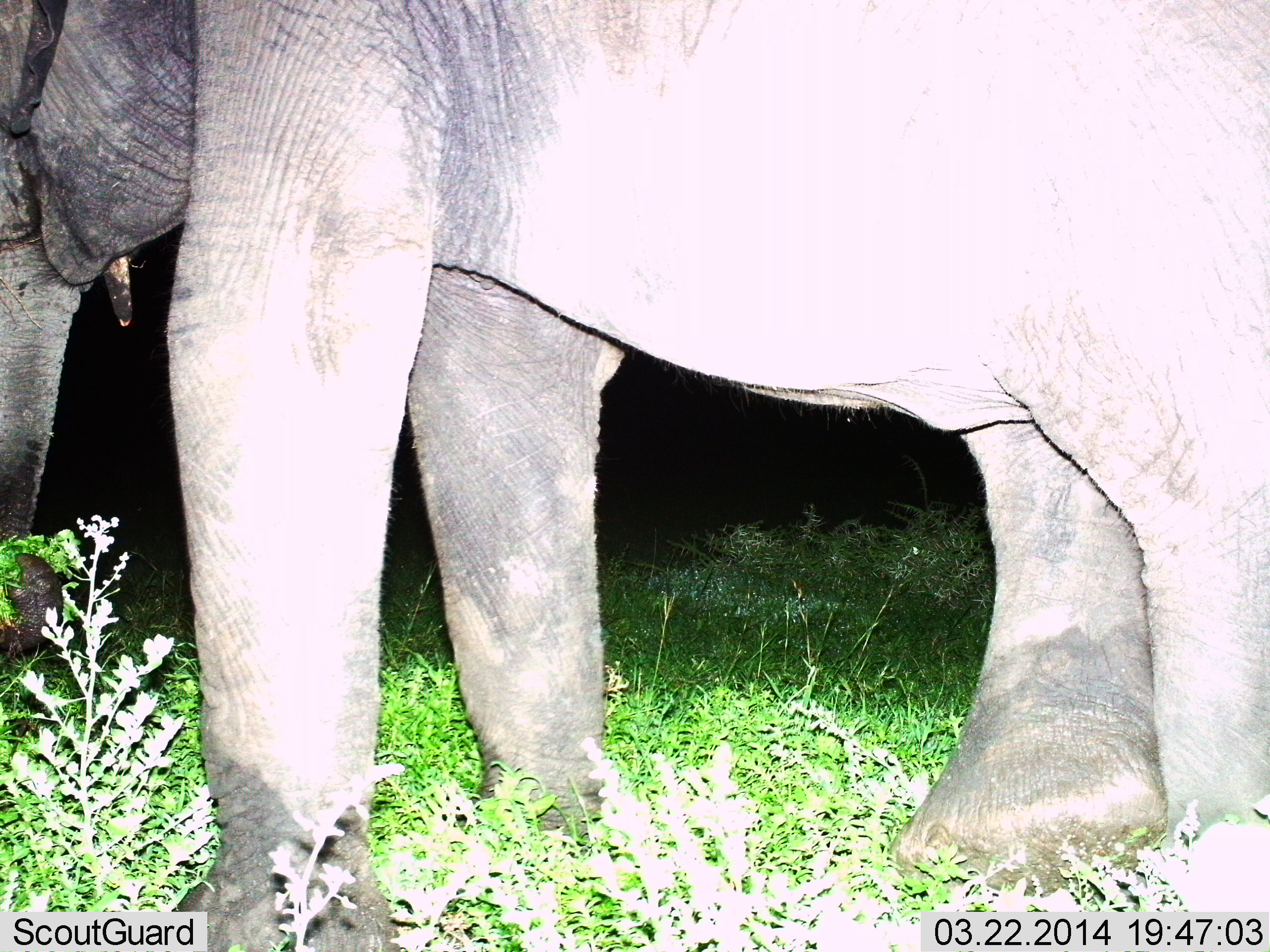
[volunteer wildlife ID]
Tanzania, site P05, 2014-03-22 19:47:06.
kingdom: Animalia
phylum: Chordata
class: Mammalia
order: Proboscidea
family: Elephantidae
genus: Loxodonta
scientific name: Loxodonta africana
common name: african bush elephant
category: elephant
Elephant (african bush elephant) (Loxodonta africana), count 1. Behavior (volunteer vote fractions): standing 91%, resting 0%, moving 0%, interacting 0%. Young present (vote fraction): 0%. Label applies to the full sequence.